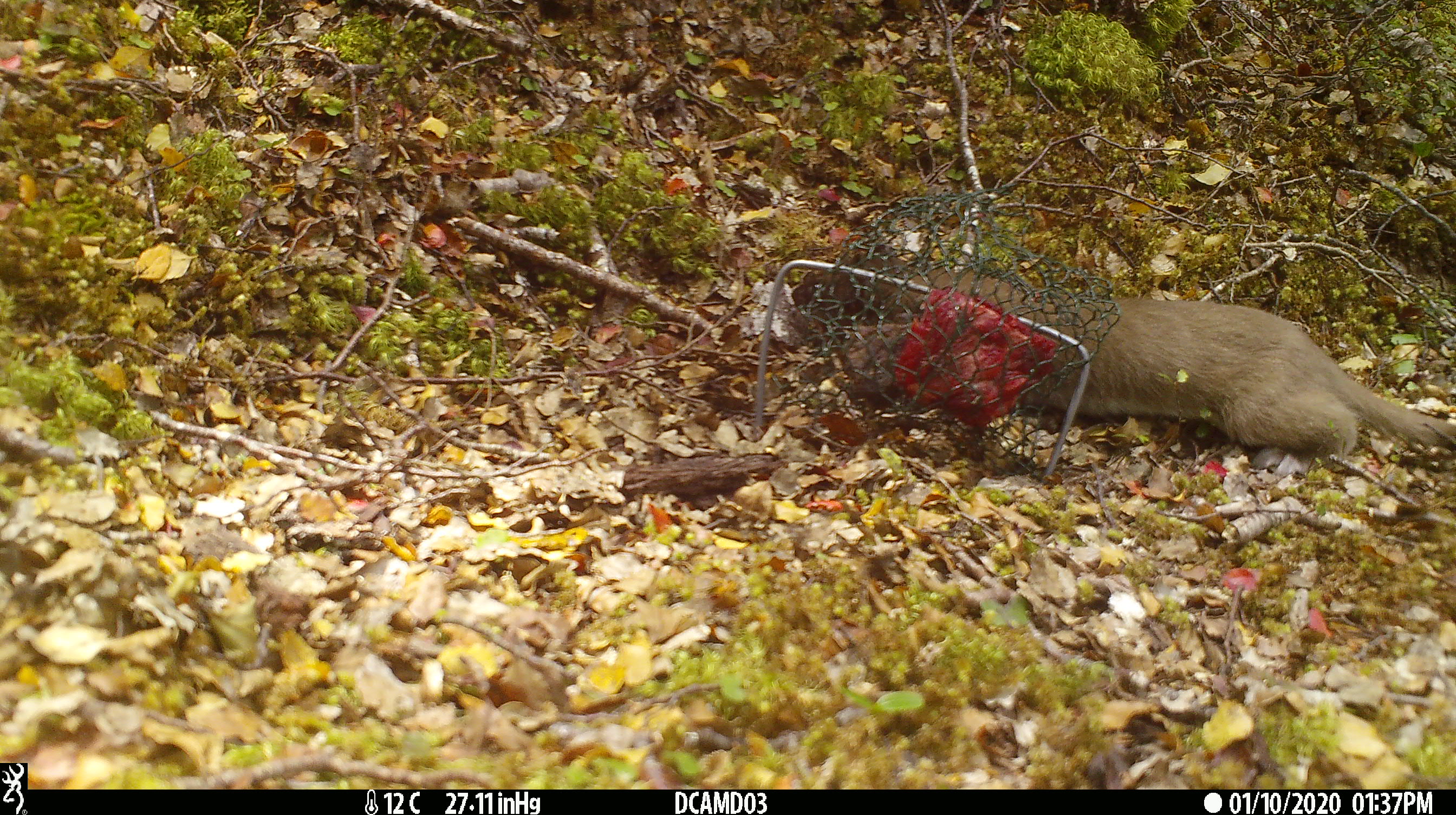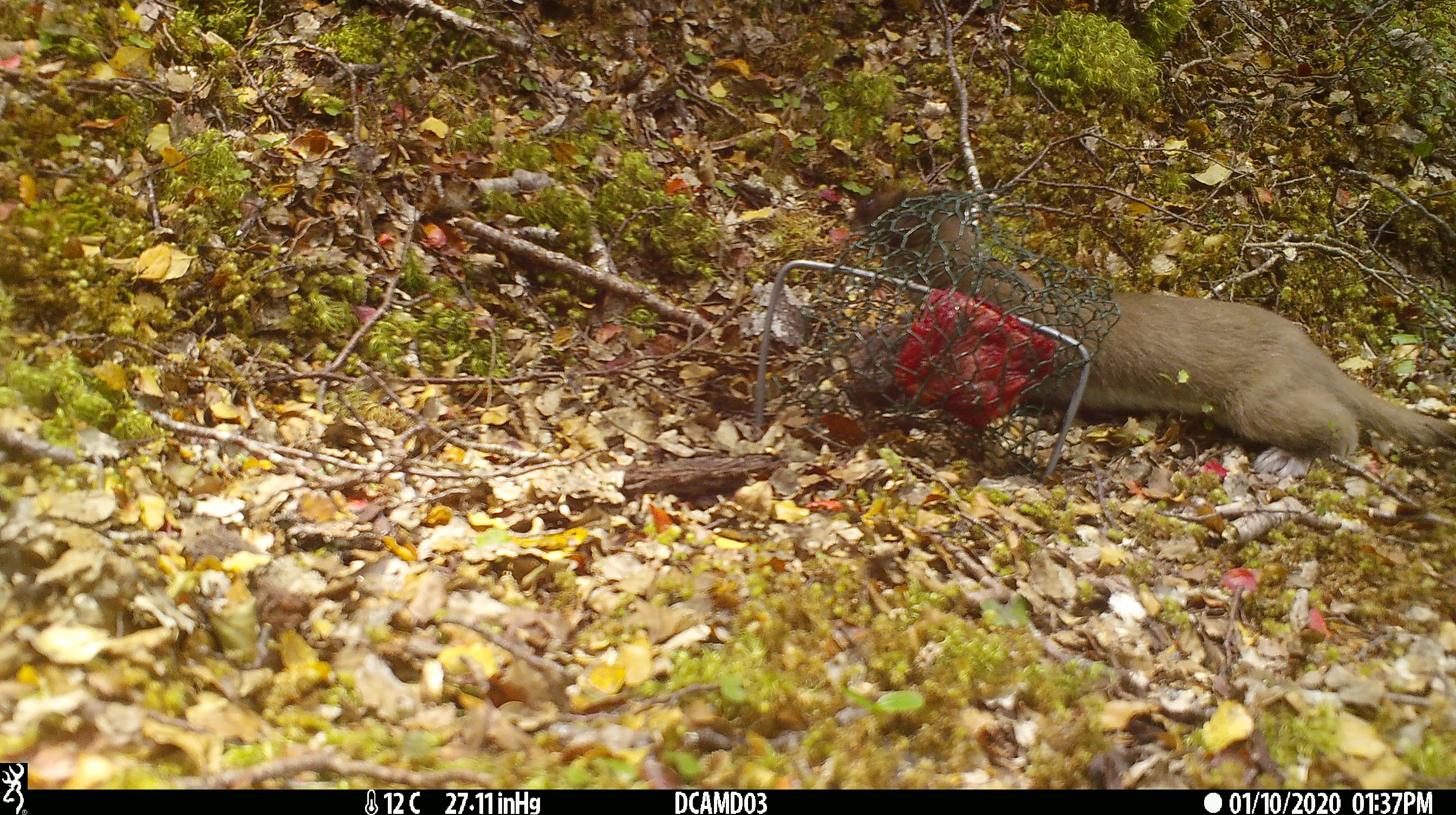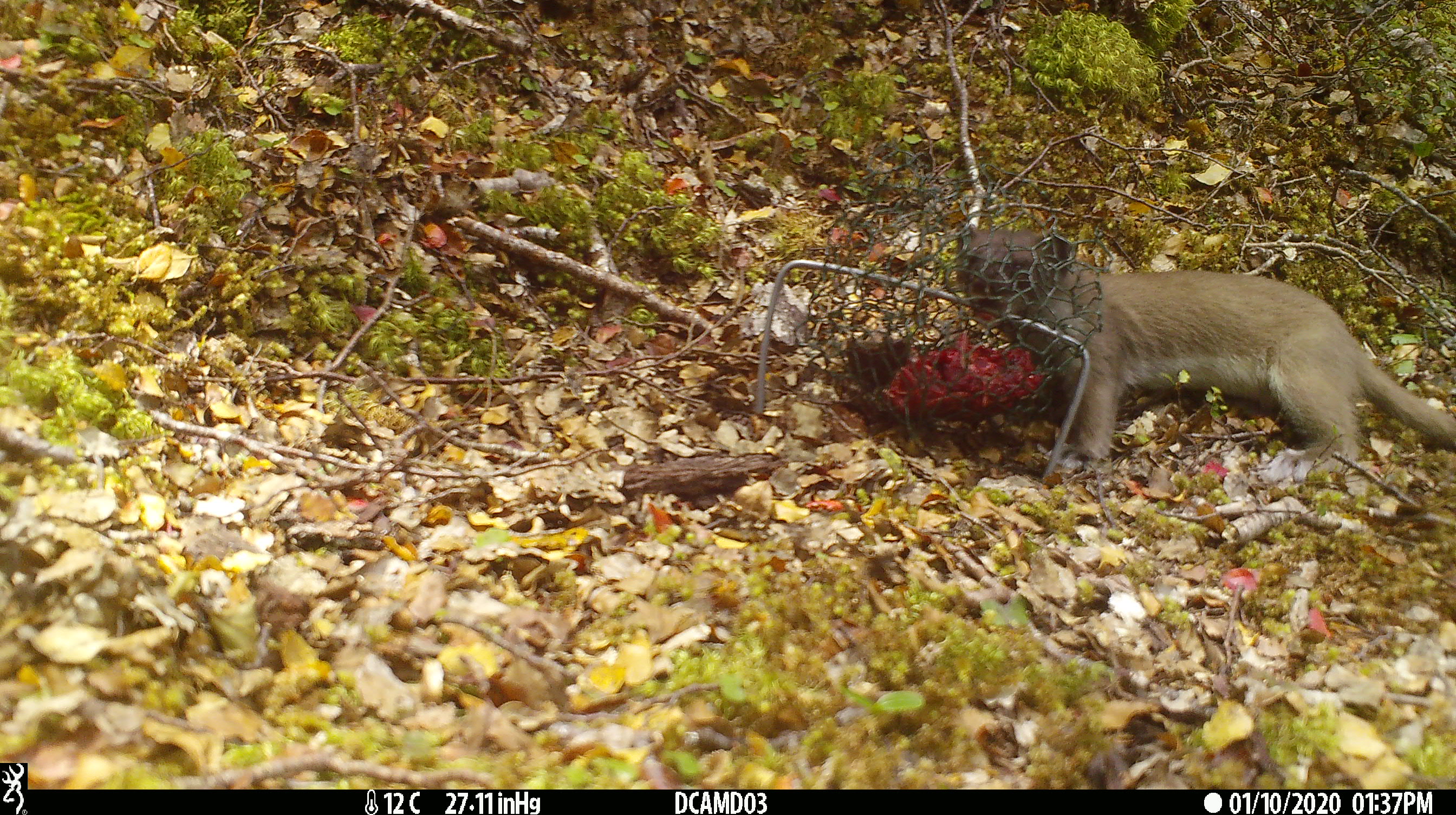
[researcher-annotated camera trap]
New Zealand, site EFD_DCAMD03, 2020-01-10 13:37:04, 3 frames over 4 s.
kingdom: Animalia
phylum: Chordata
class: Mammalia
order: Carnivora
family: Mustelidae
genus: Mustela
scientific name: Mustela erminea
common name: stoat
Stoat (Mustela erminea).